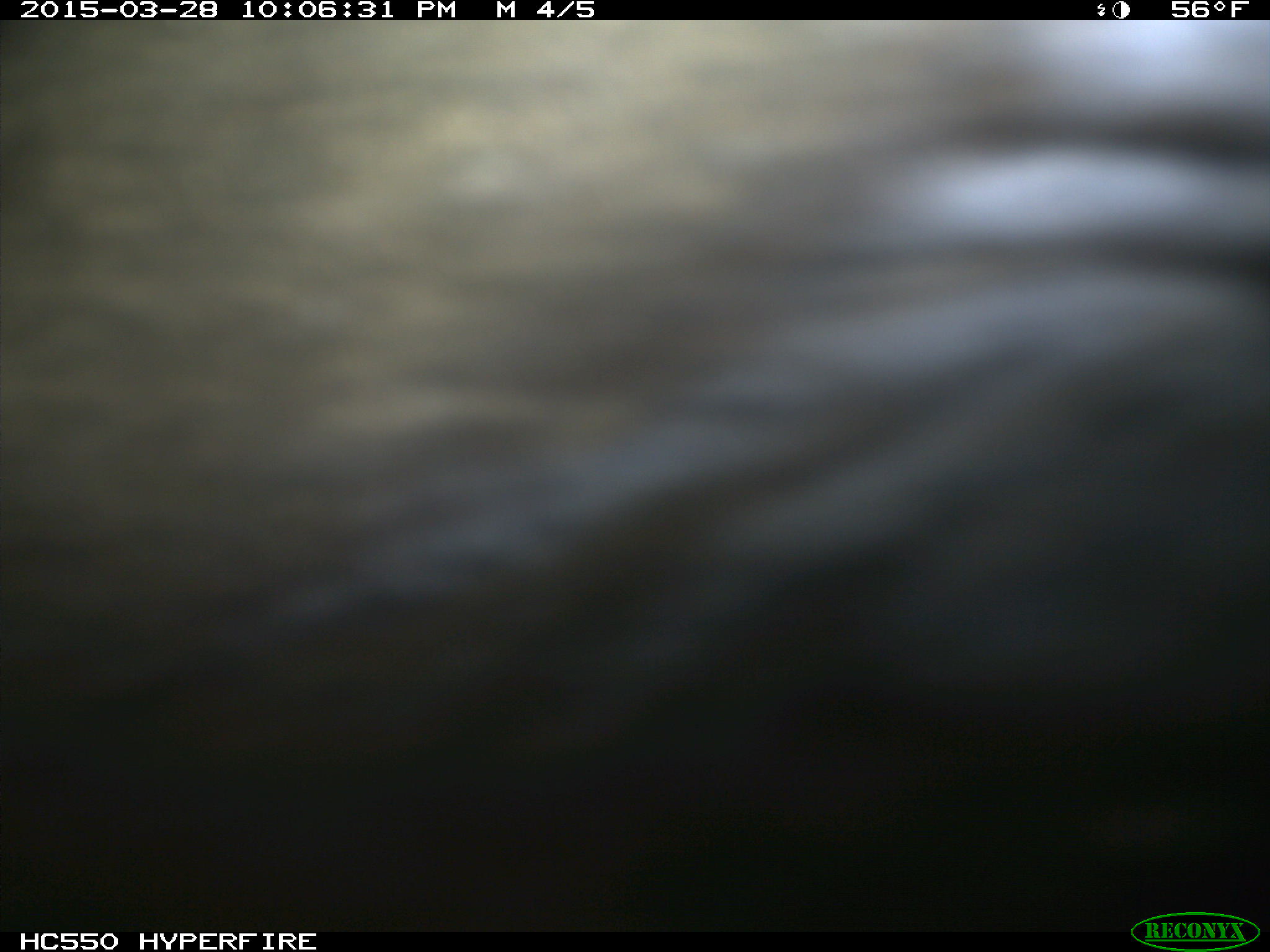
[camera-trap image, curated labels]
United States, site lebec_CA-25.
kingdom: Animalia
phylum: Chordata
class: Mammalia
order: Artiodactyla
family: Bovidae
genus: Bos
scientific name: Bos taurus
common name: domestic cow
Bos taurus (domestic cow).